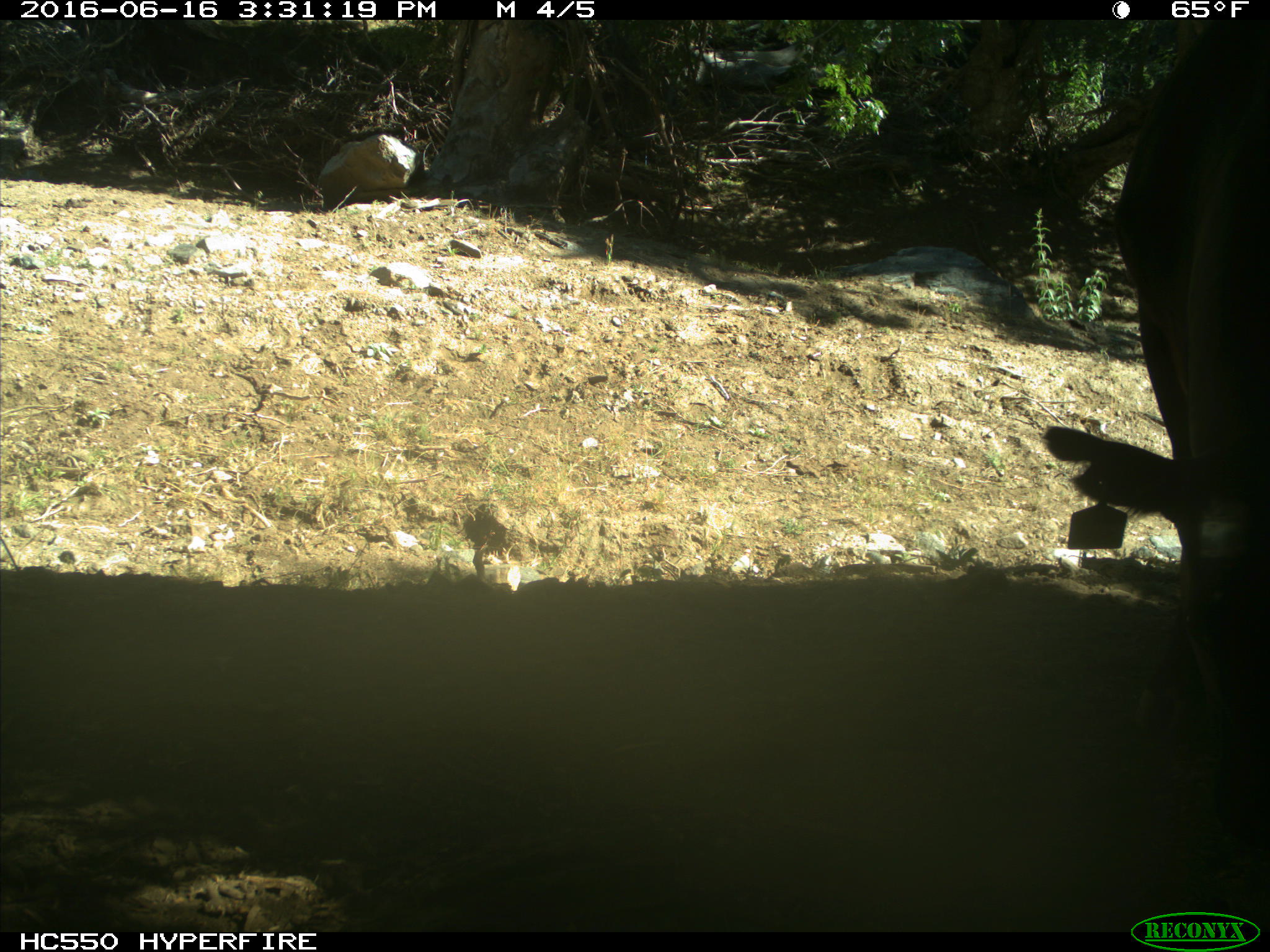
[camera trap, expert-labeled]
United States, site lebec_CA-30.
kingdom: Animalia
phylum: Chordata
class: Mammalia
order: Artiodactyla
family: Bovidae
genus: Bos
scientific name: Bos taurus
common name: domestic cow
Bos taurus (domestic cow).